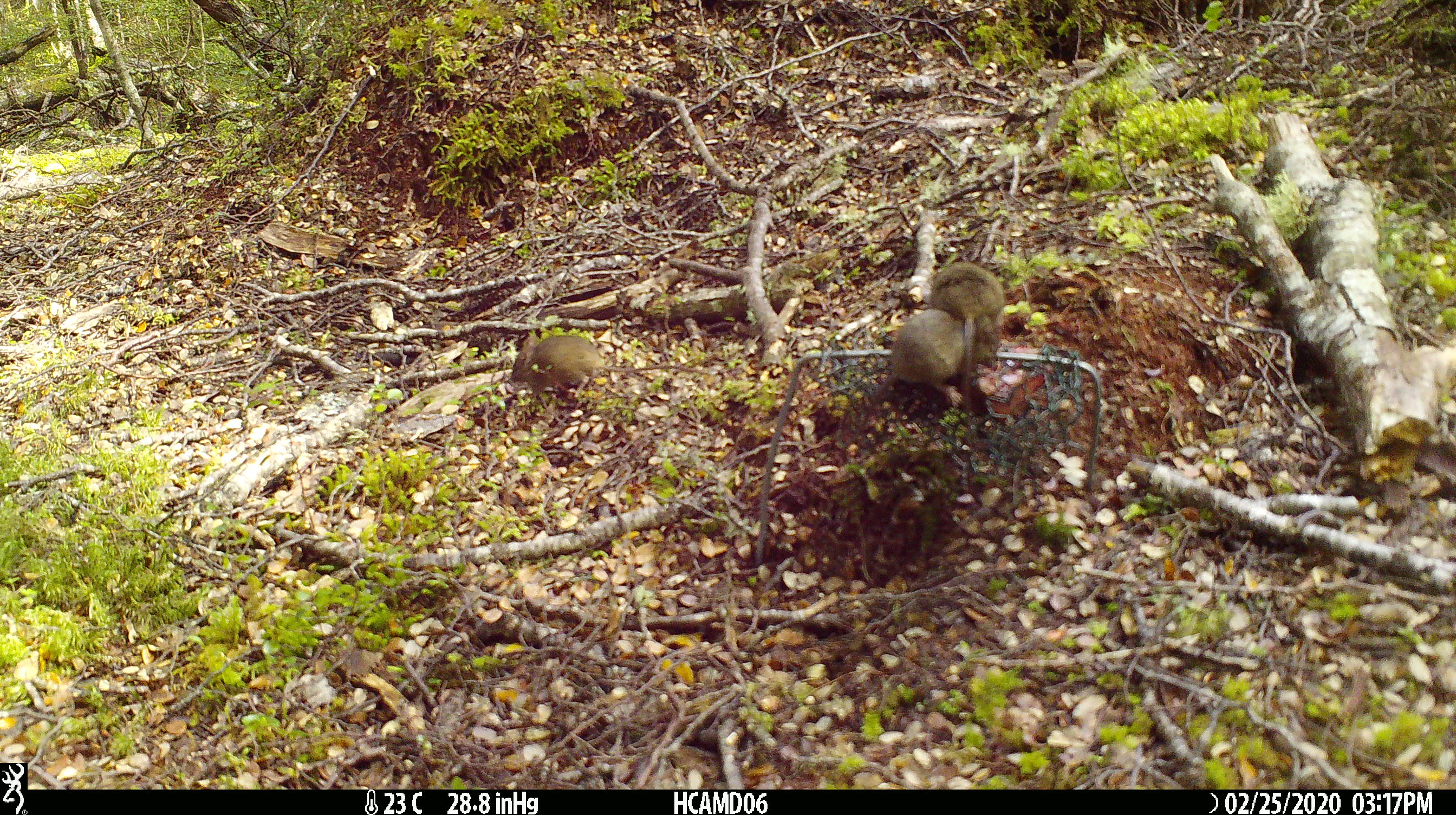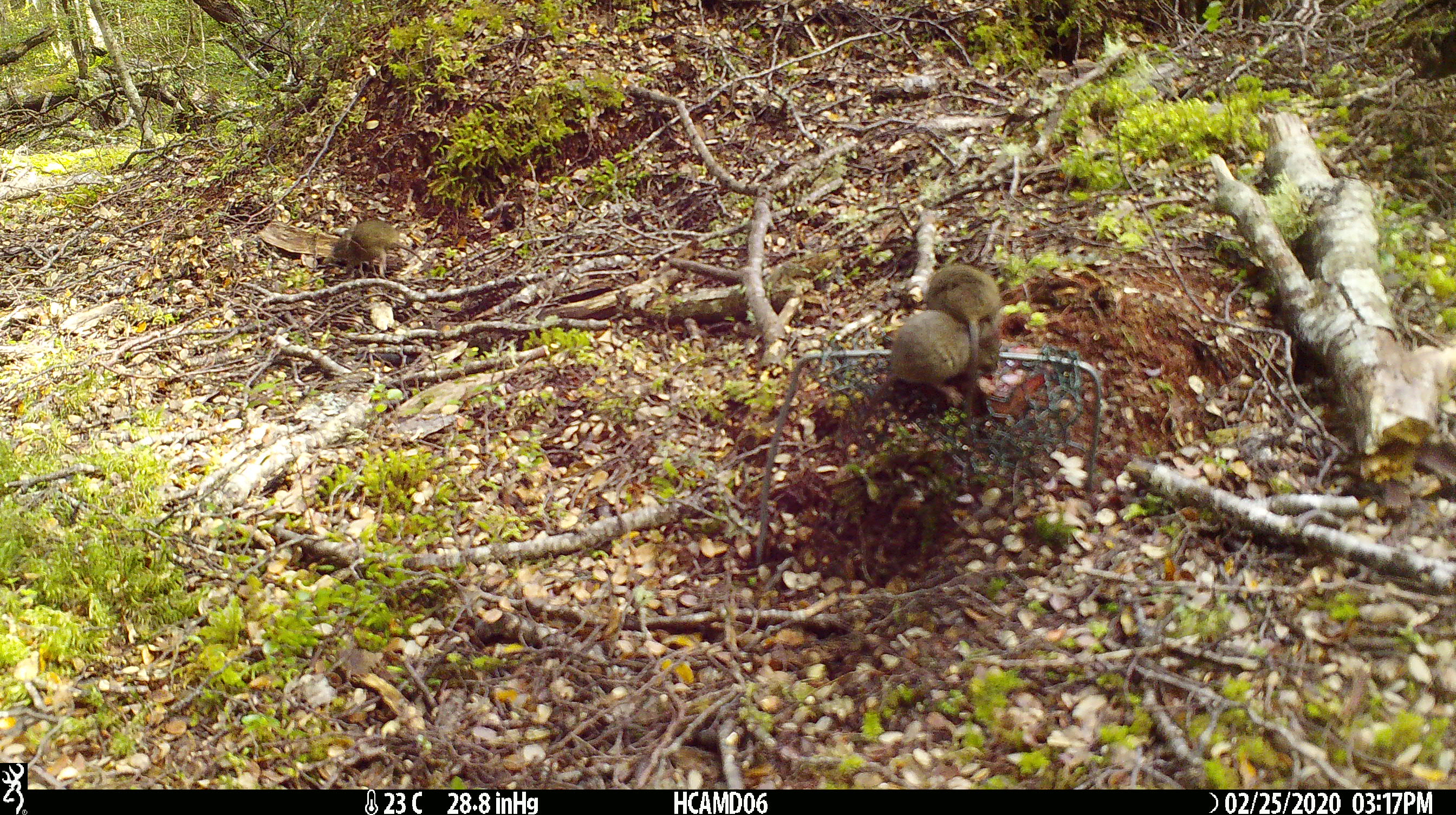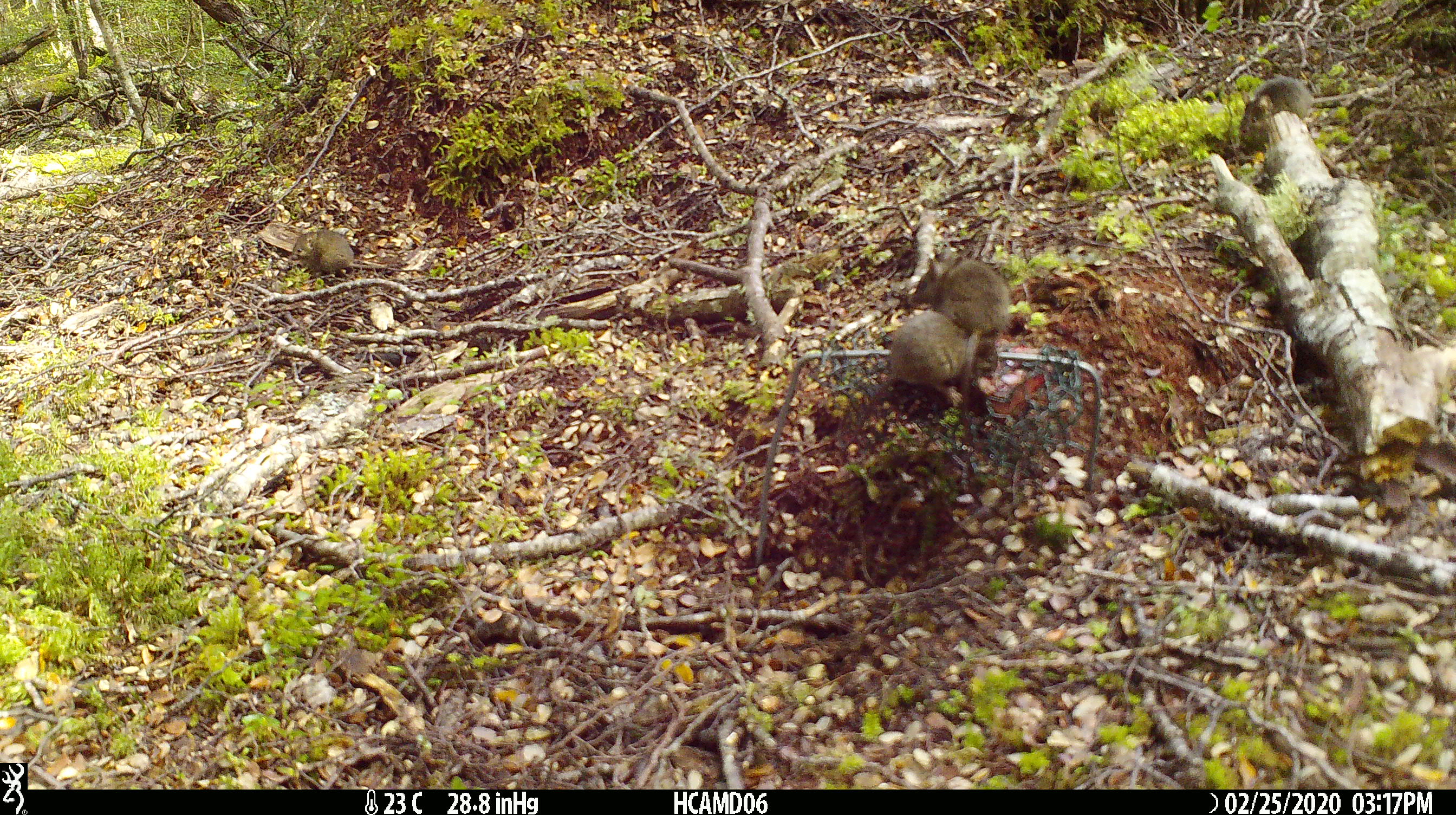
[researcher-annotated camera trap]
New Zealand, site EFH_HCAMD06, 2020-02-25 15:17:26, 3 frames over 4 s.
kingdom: Animalia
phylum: Chordata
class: Mammalia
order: Rodentia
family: Muridae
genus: Mus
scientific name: Mus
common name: mouse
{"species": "mouse (Mus)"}